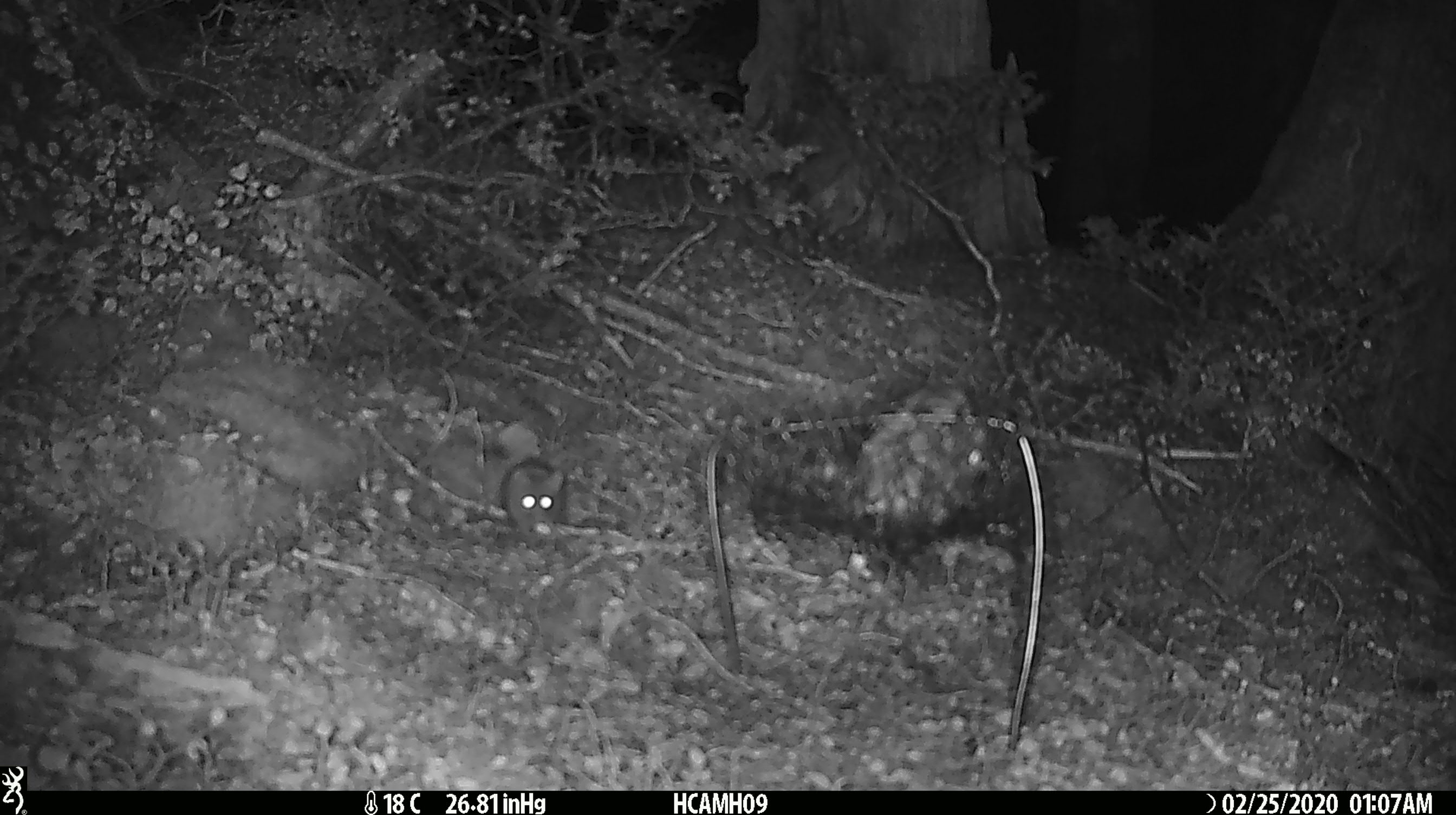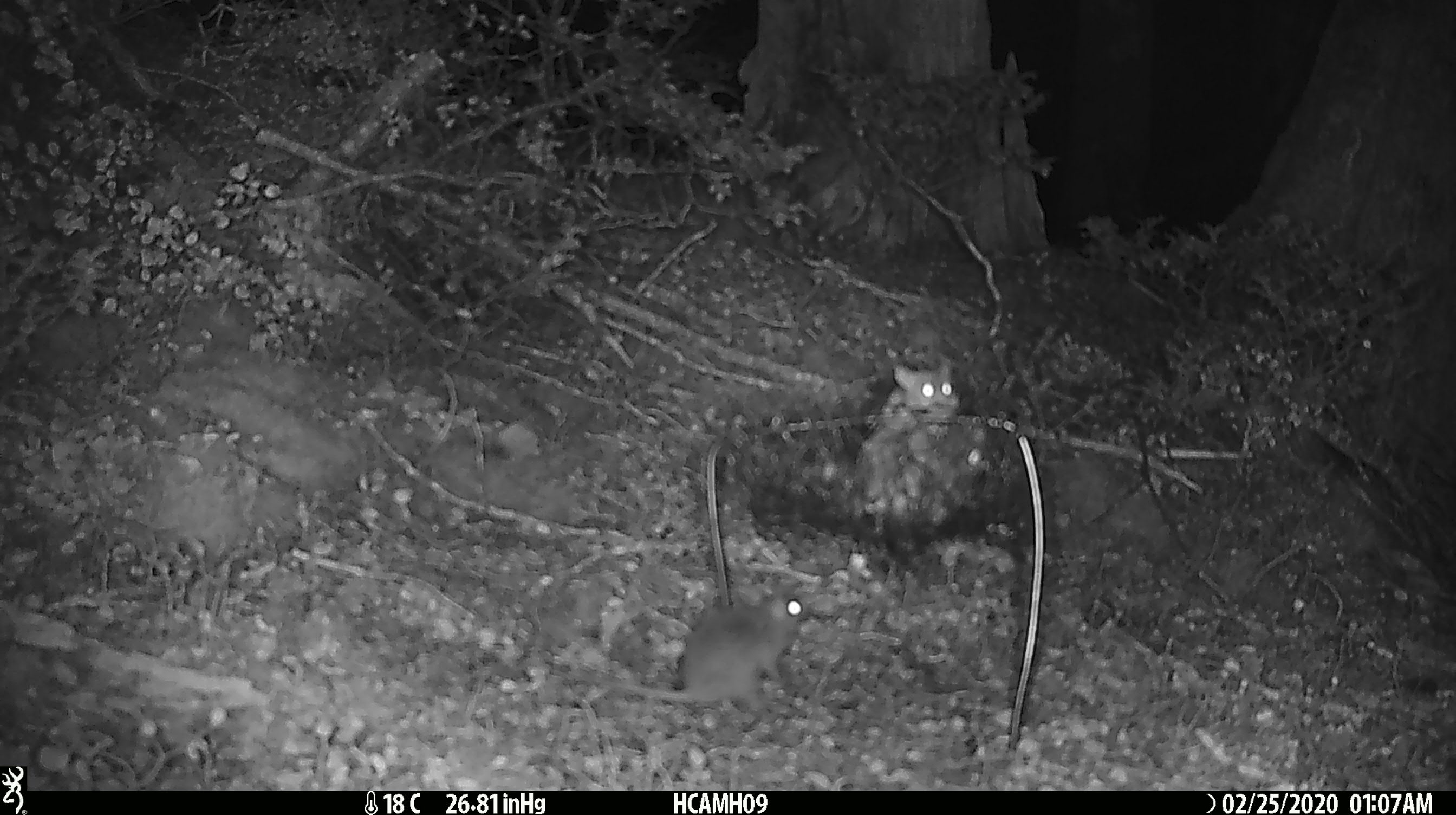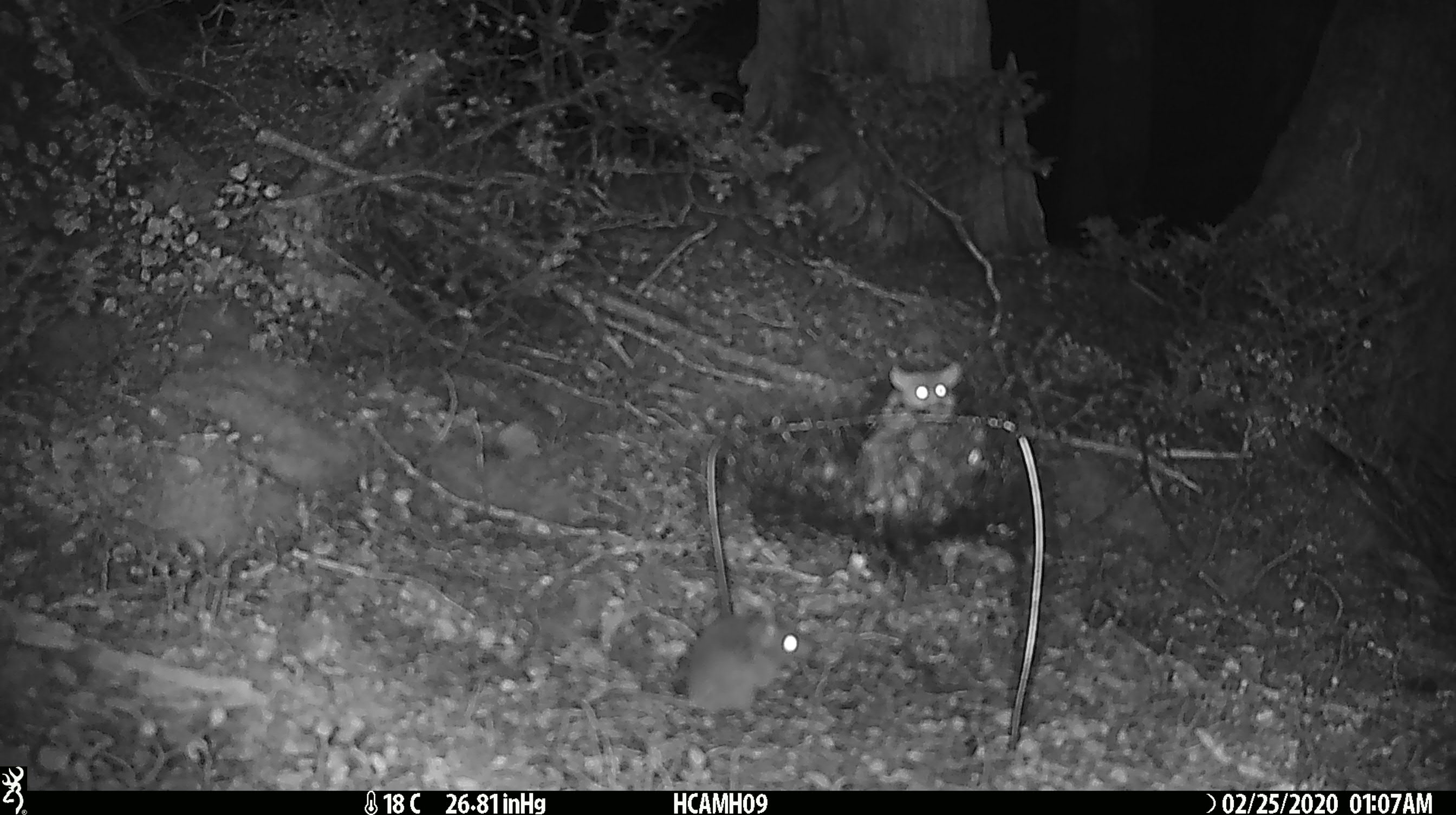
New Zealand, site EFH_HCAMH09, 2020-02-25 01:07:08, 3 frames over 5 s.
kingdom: Animalia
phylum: Chordata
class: Mammalia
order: Rodentia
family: Muridae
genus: Mus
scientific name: Mus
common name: mouse